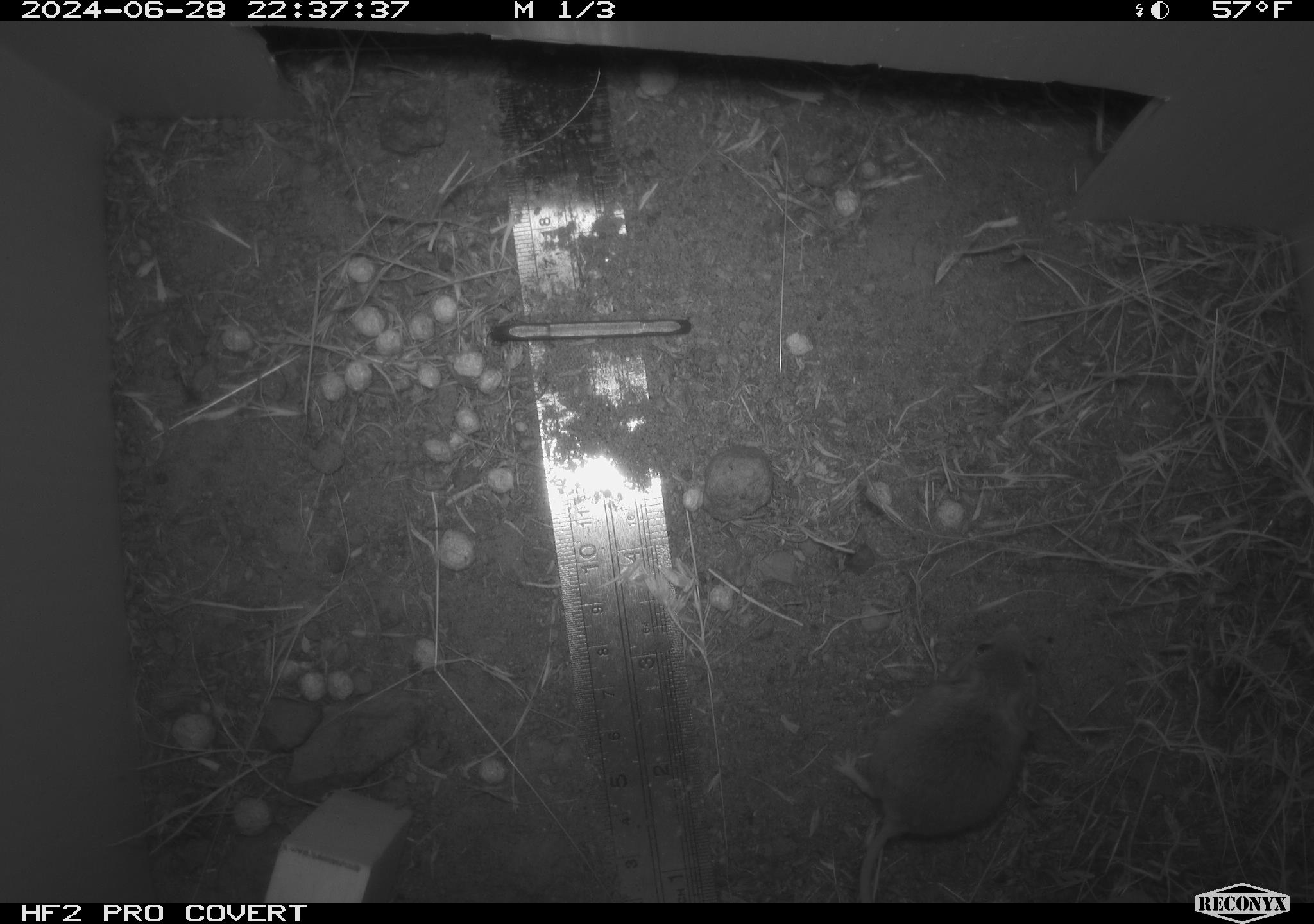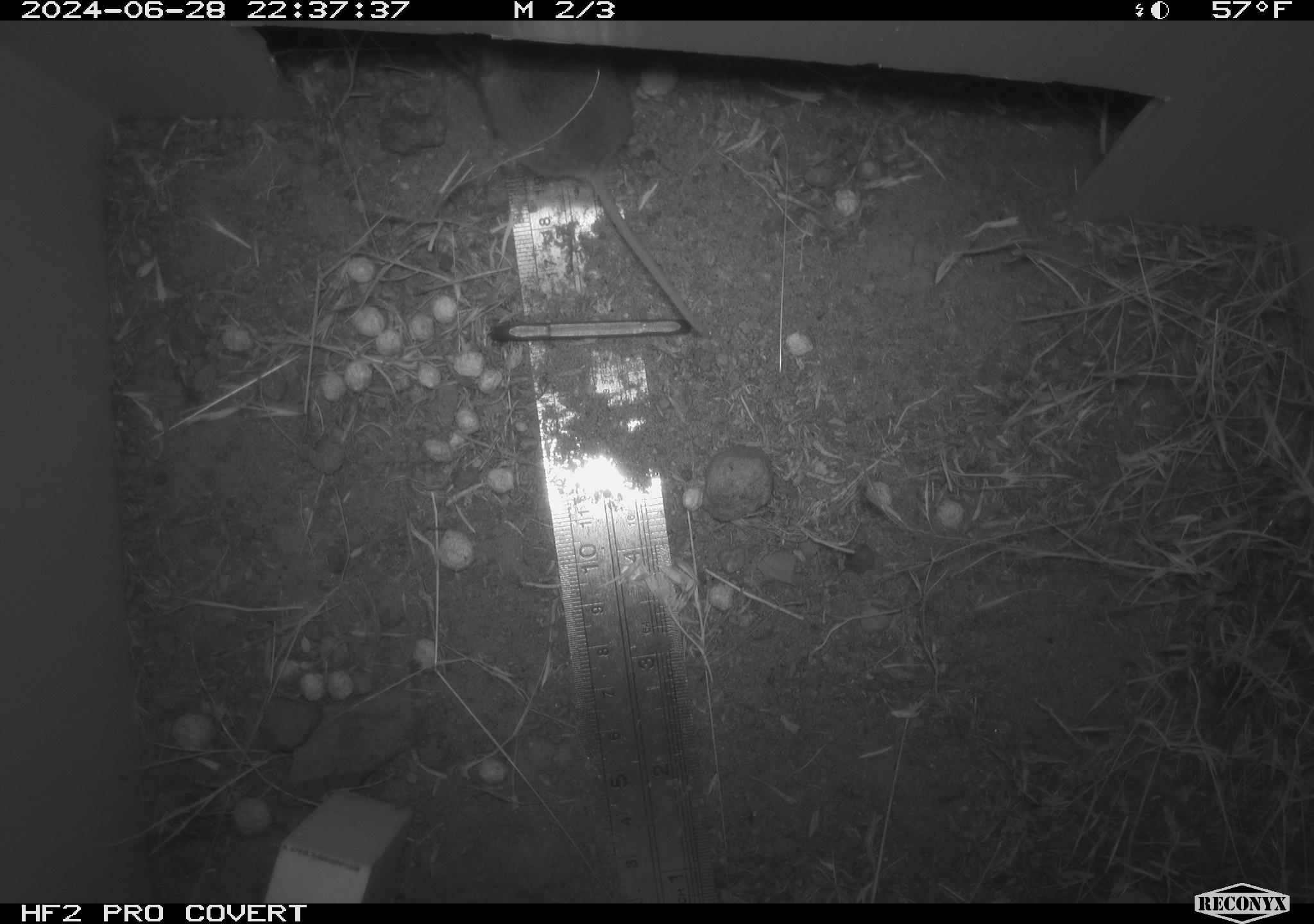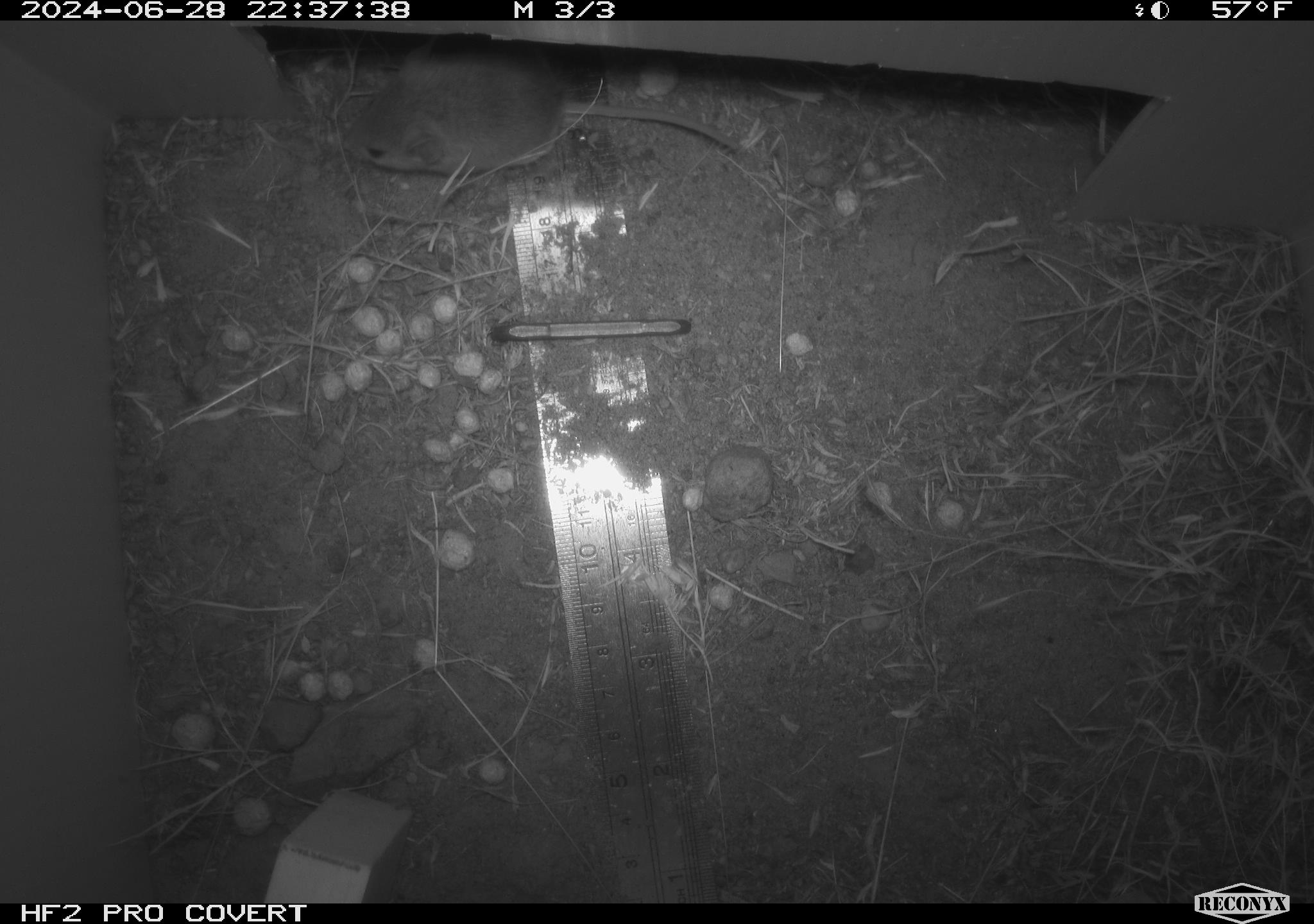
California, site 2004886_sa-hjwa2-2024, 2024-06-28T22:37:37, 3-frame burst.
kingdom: Animalia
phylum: Chordata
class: Mammalia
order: Rodentia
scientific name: Rodentia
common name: rodent